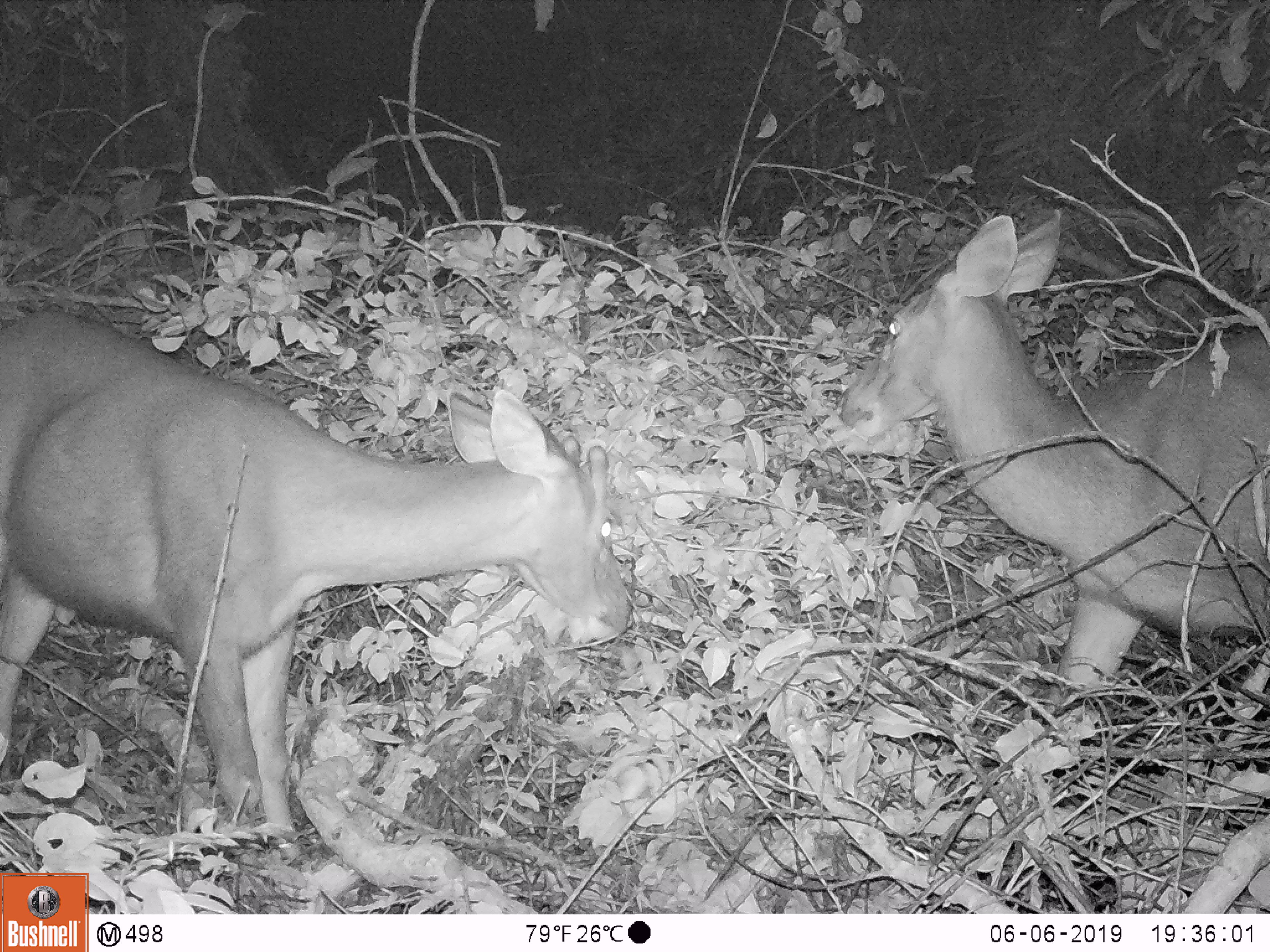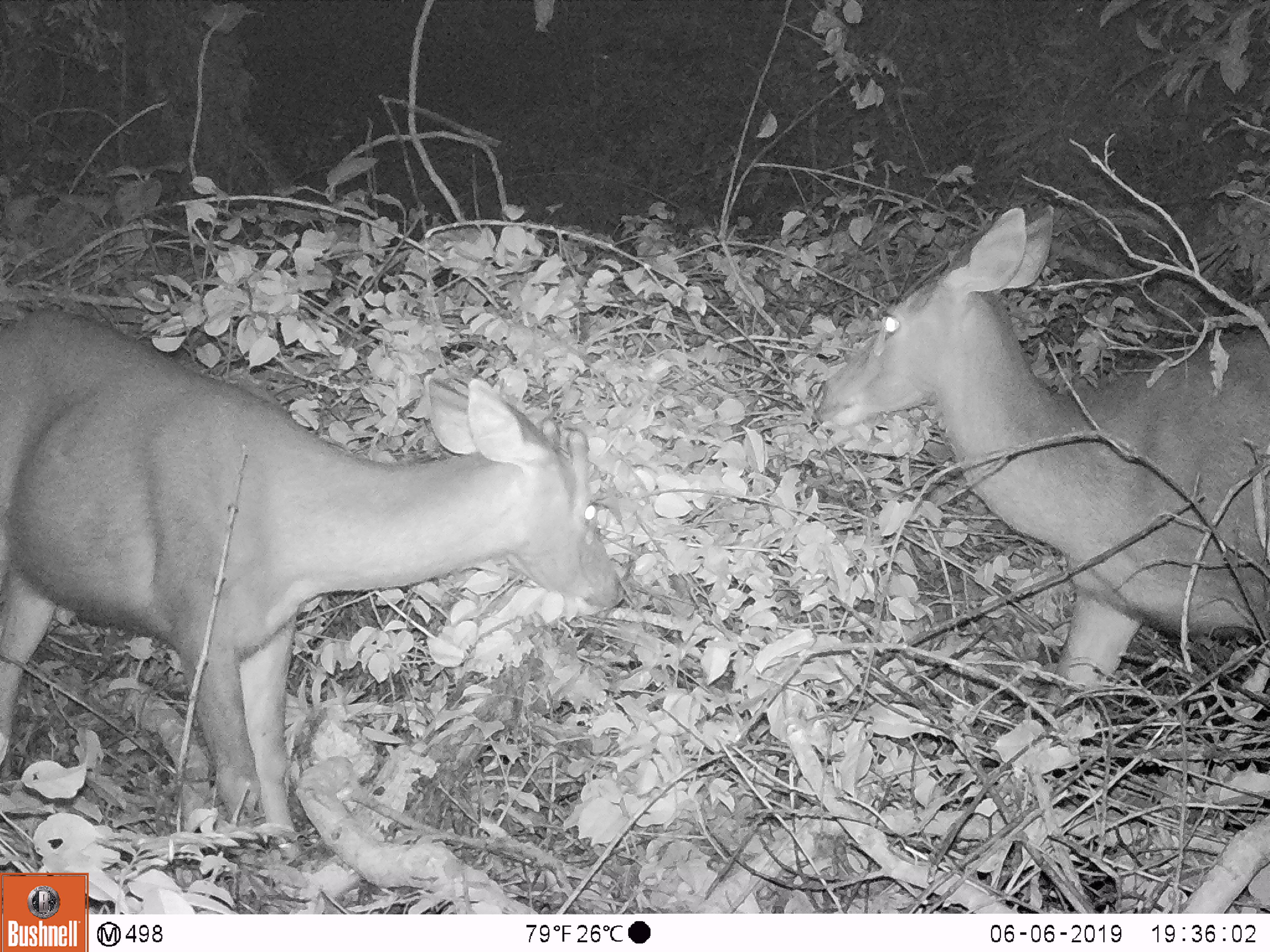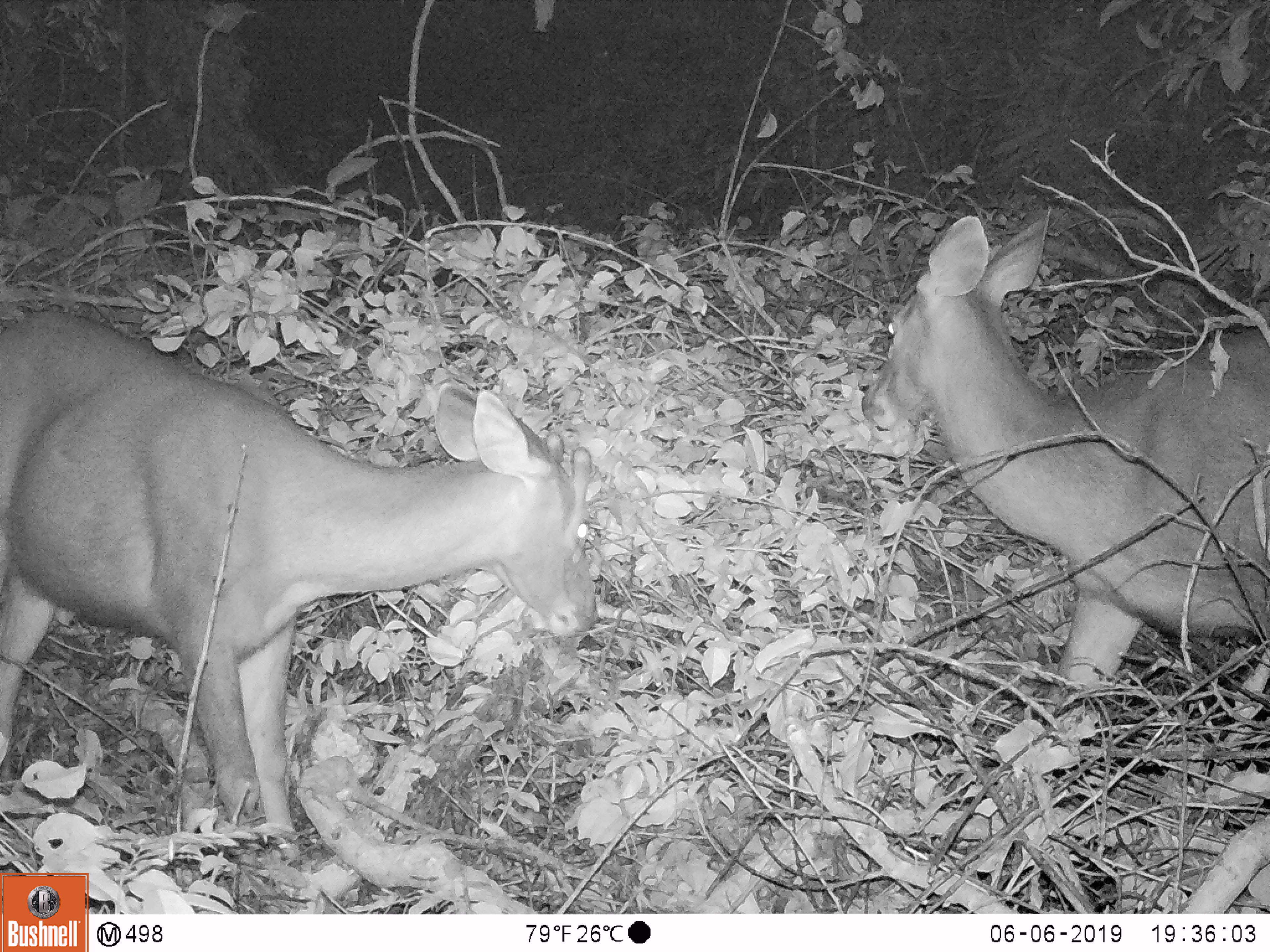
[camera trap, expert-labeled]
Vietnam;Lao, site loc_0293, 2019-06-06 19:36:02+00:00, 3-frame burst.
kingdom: Animalia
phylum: Chordata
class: Mammalia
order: Artiodactyla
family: Cervidae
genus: Rusa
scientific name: Rusa unicolor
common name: sambar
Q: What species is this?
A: Sambar (Rusa unicolor).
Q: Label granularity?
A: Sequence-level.